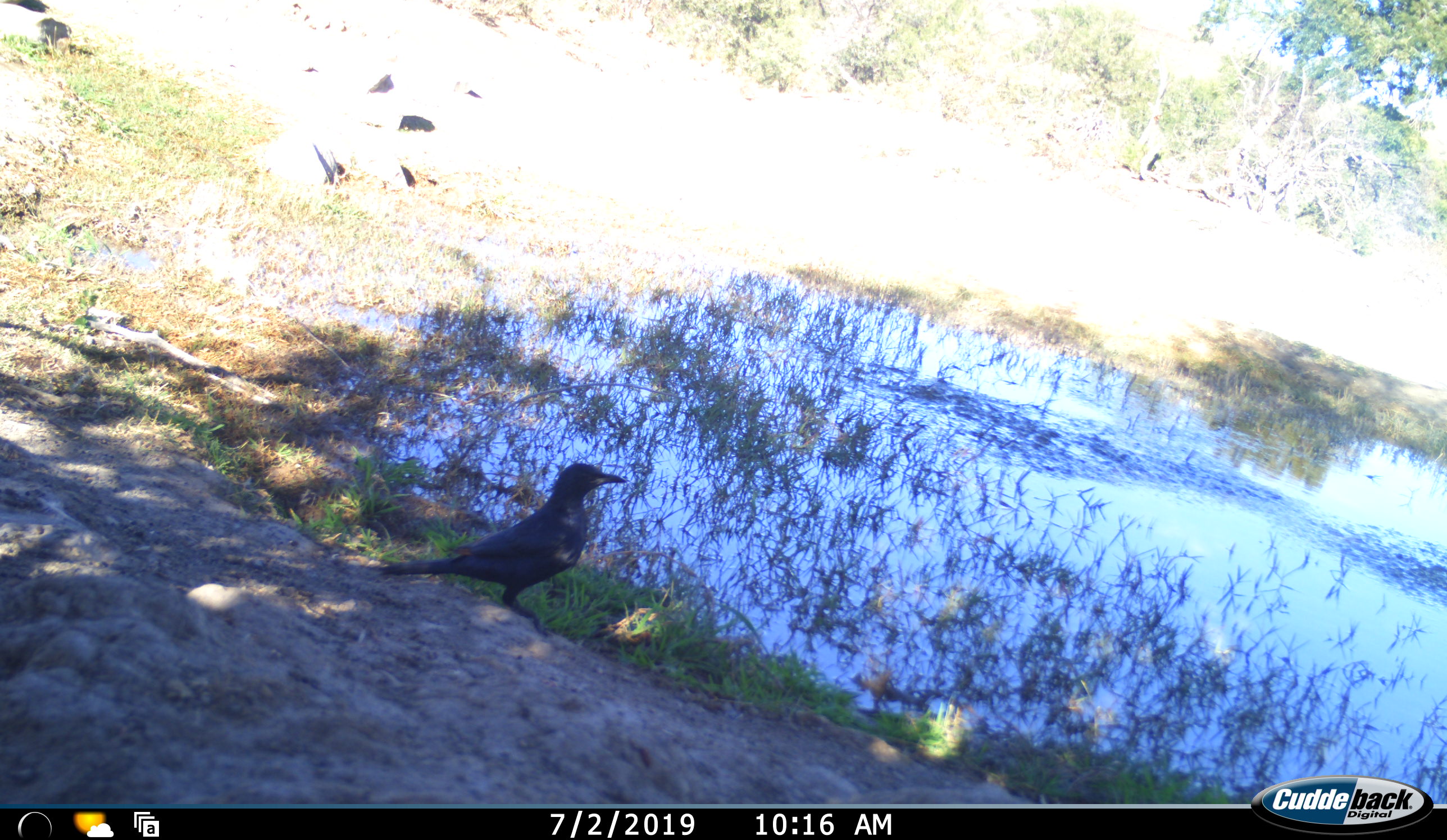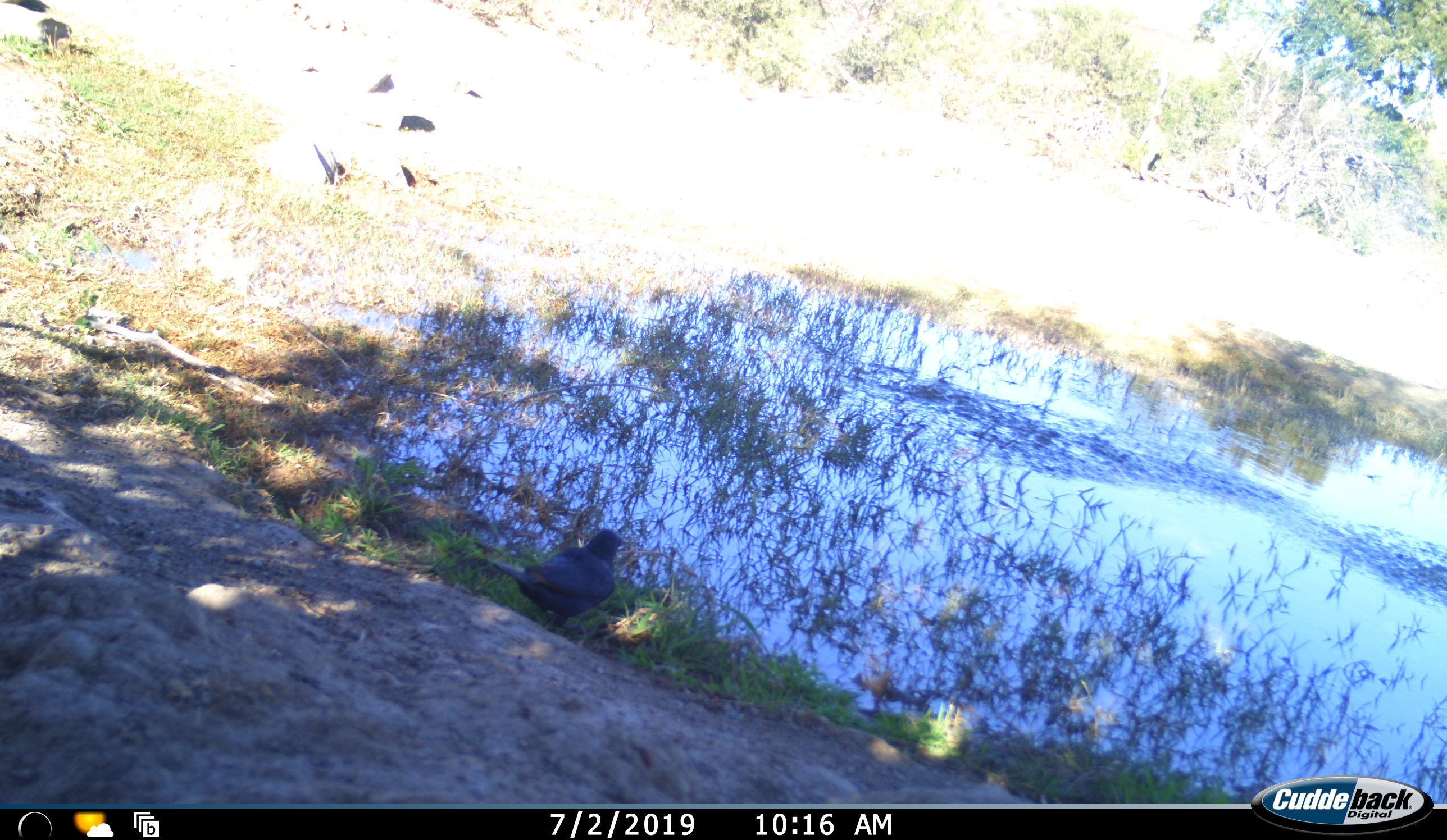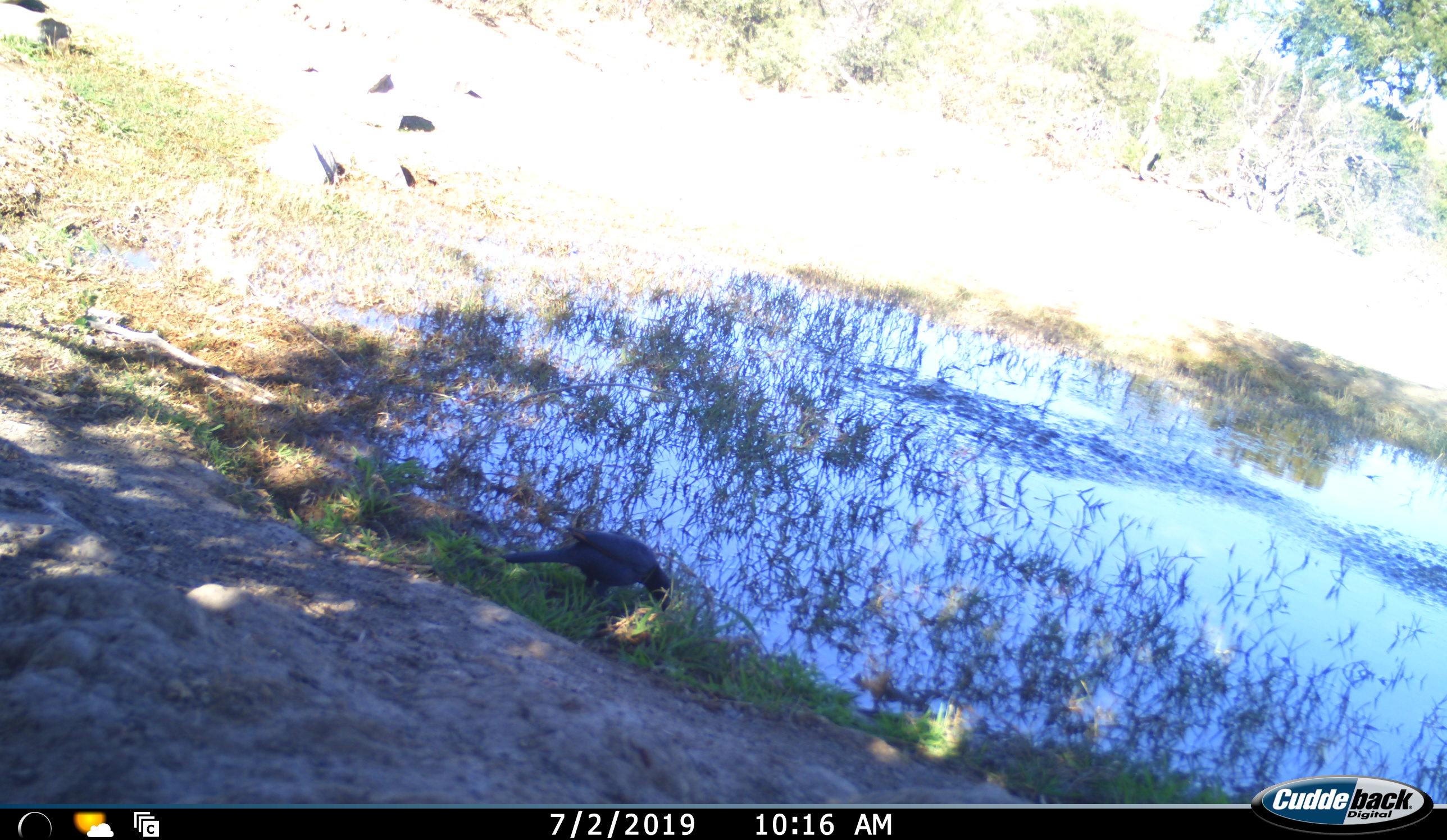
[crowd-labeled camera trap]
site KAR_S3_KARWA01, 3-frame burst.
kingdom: Animalia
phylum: Chordata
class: Aves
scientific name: Aves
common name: bird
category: birdother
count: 1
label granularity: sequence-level